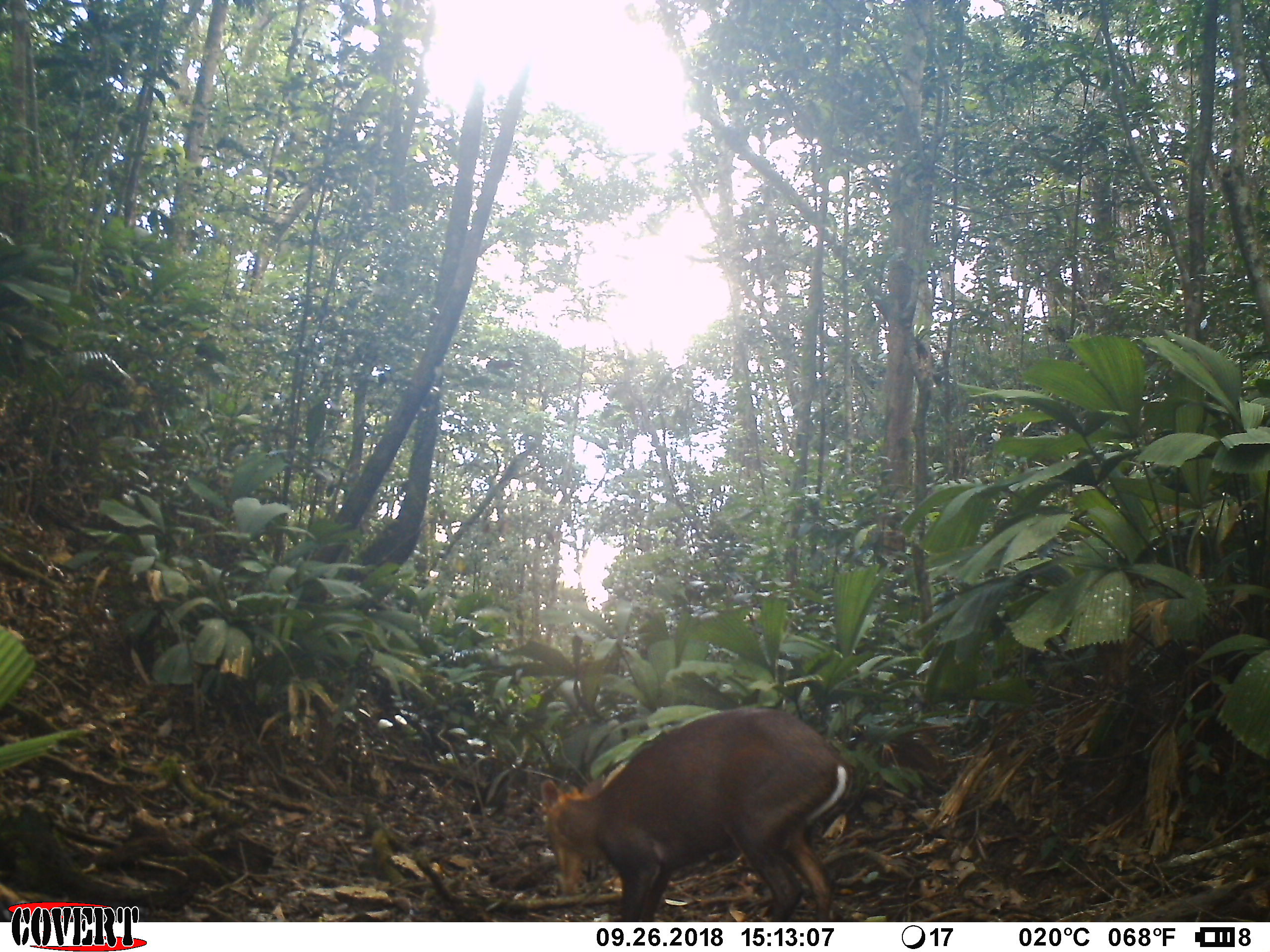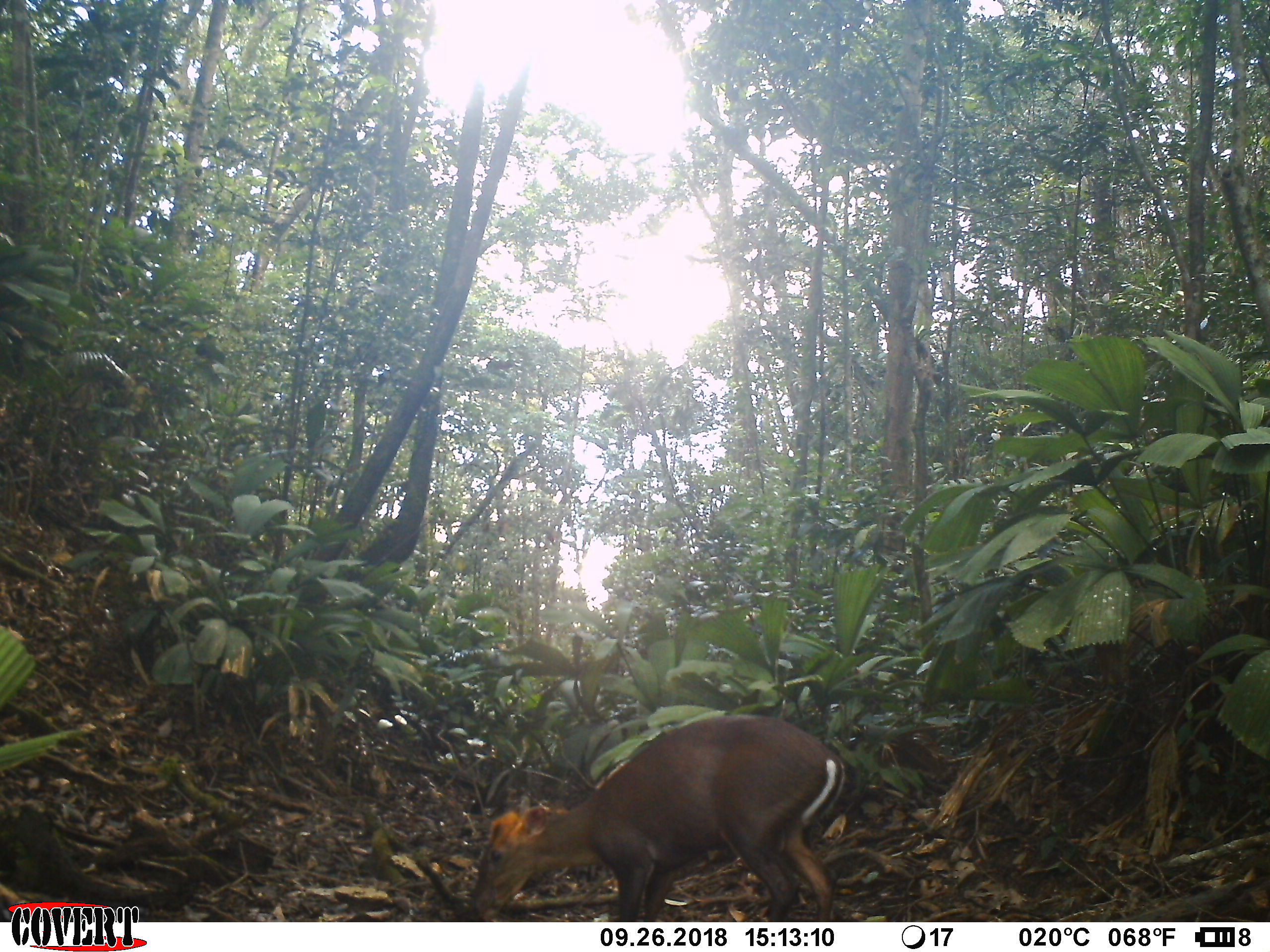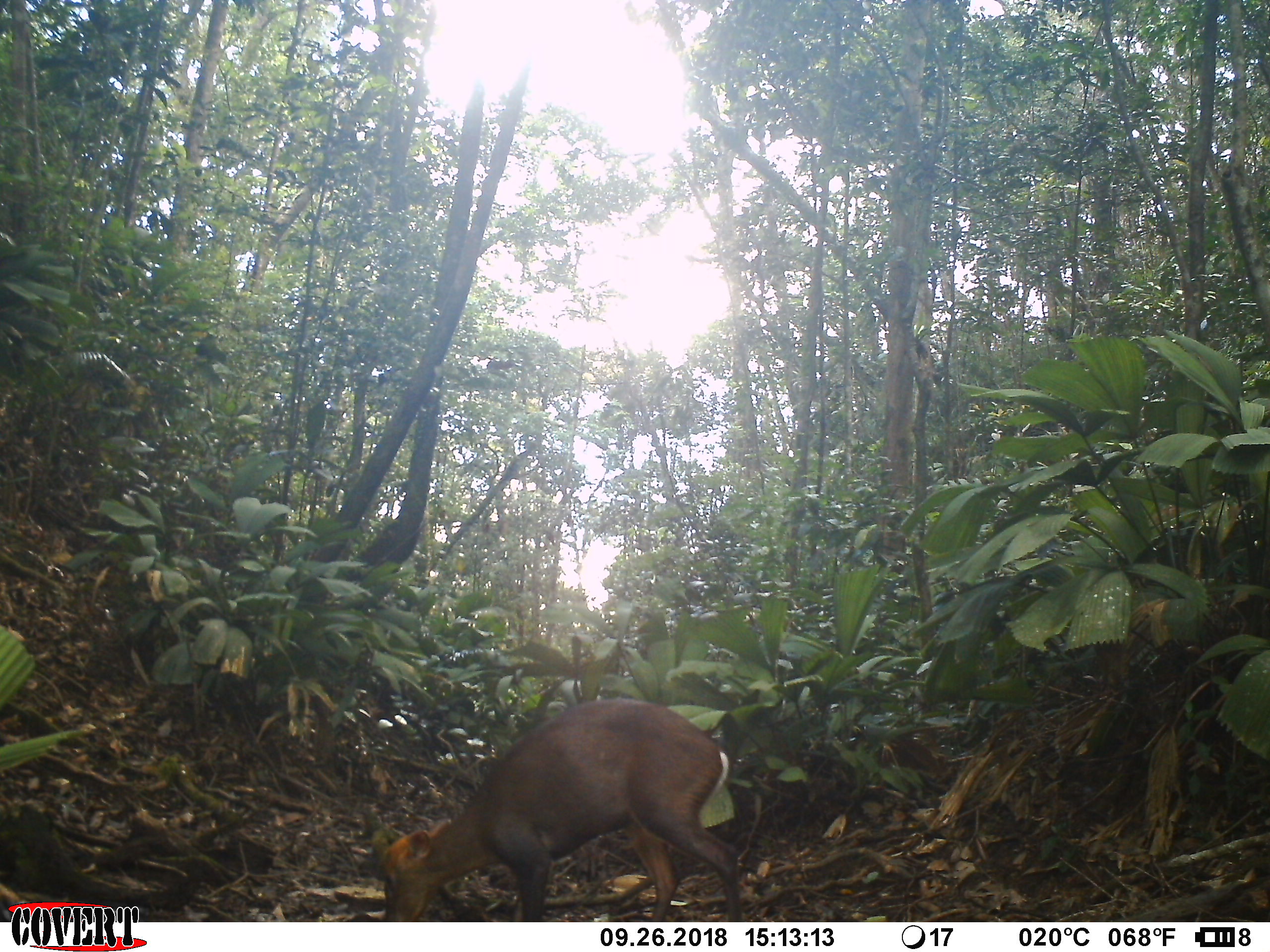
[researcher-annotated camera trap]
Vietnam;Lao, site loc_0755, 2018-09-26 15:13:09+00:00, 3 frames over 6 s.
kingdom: Animalia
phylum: Chordata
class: Mammalia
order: Artiodactyla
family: Cervidae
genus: Muntiacus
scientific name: Muntiacus rooseveltorum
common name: roosevelt's muntjac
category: roosevelts muntjac group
Roosevelts muntjac group (roosevelt's muntjac) (Muntiacus rooseveltorum). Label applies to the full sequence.